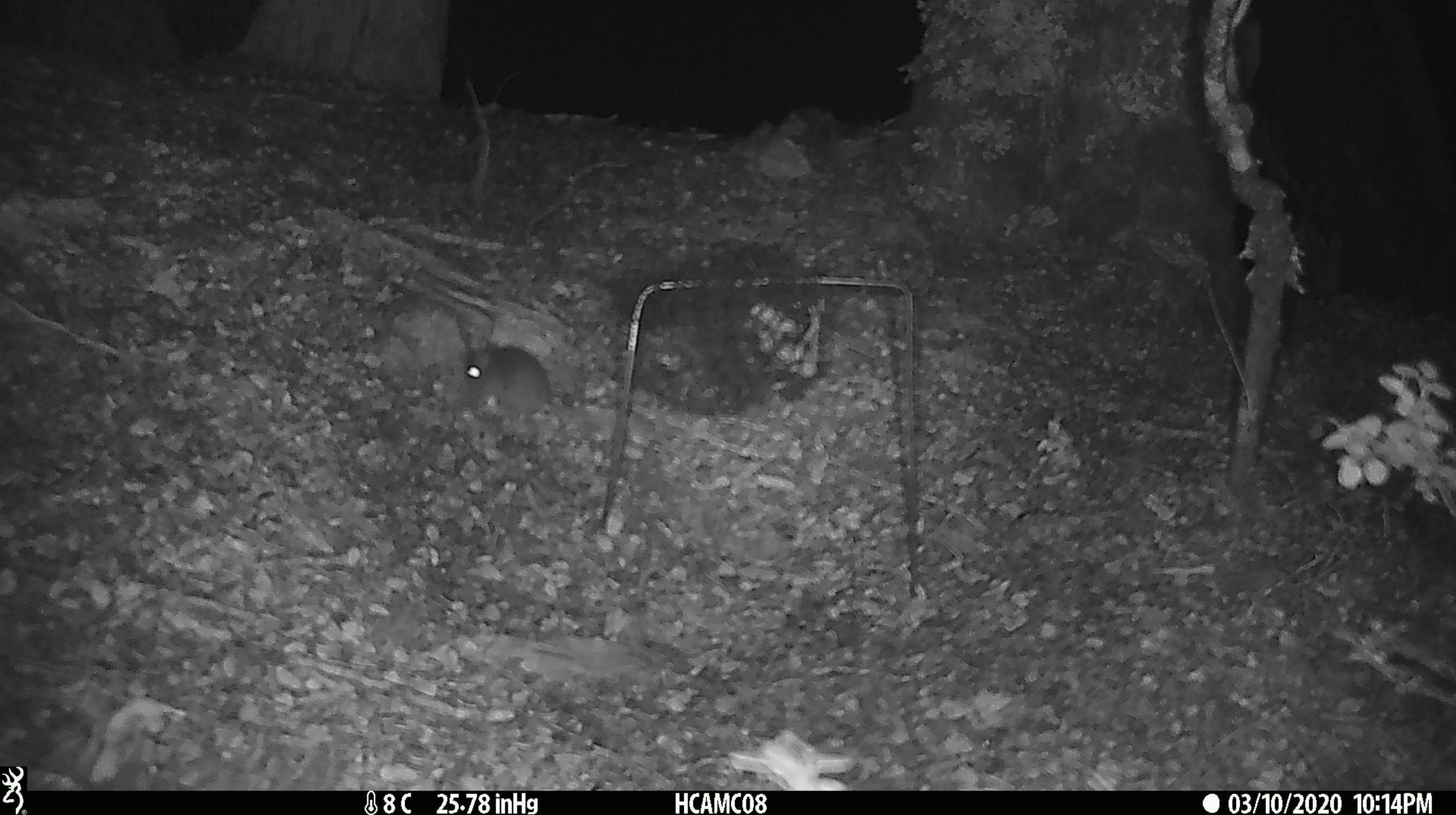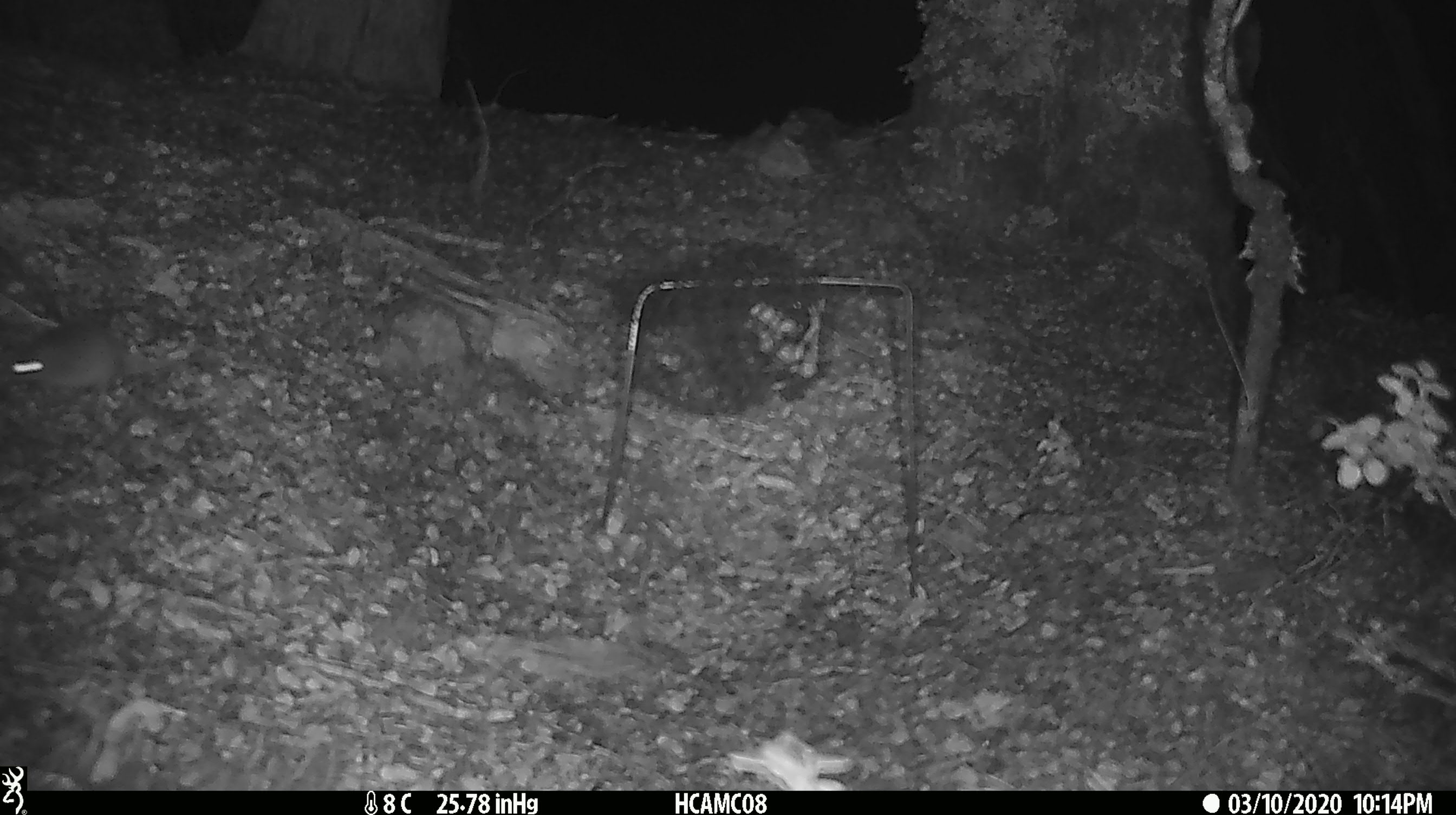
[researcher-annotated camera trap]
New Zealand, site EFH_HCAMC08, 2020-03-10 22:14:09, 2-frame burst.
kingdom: Animalia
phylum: Chordata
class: Mammalia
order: Rodentia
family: Muridae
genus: Mus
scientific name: Mus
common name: mouse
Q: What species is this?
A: Mouse (Mus).